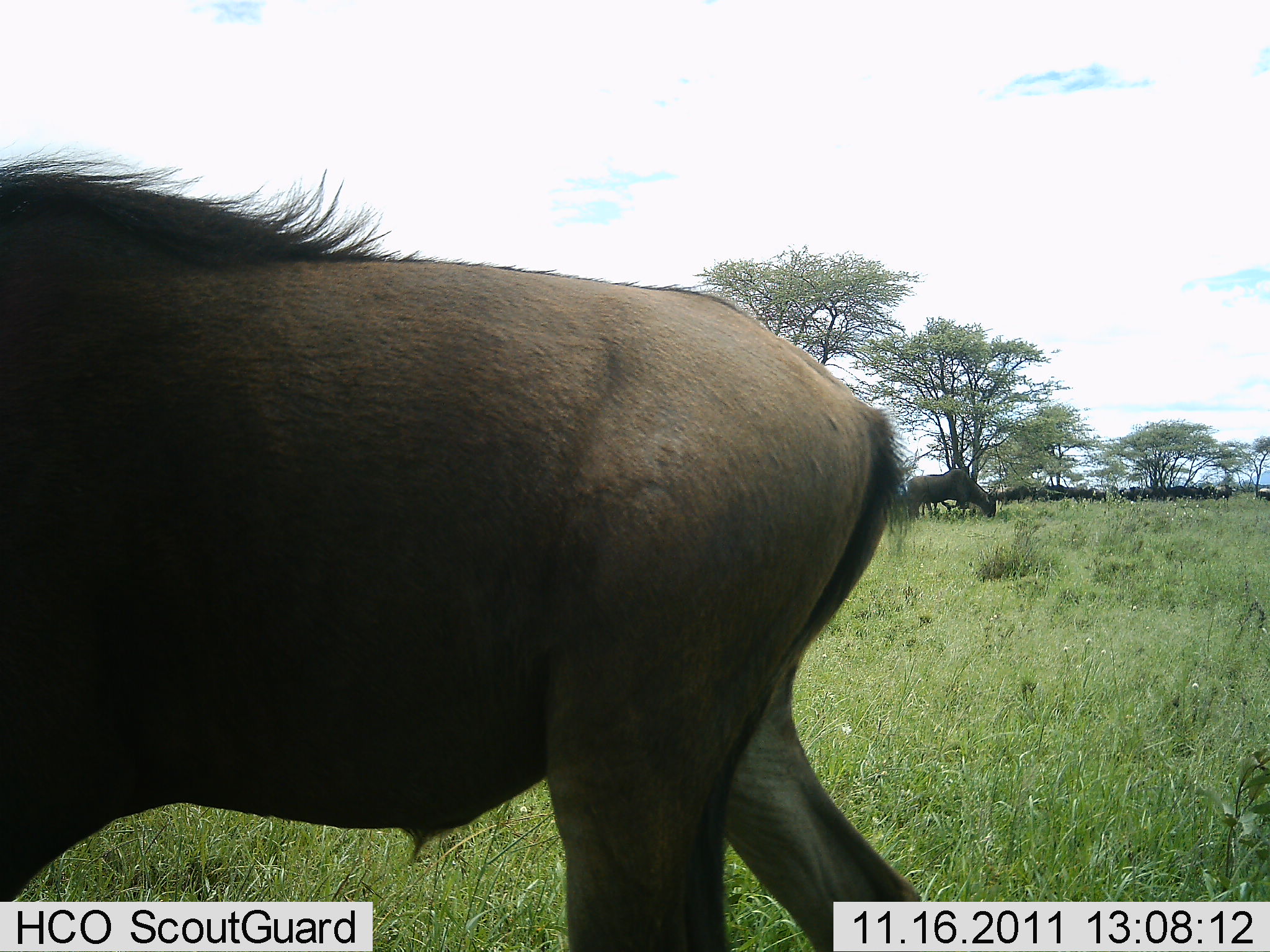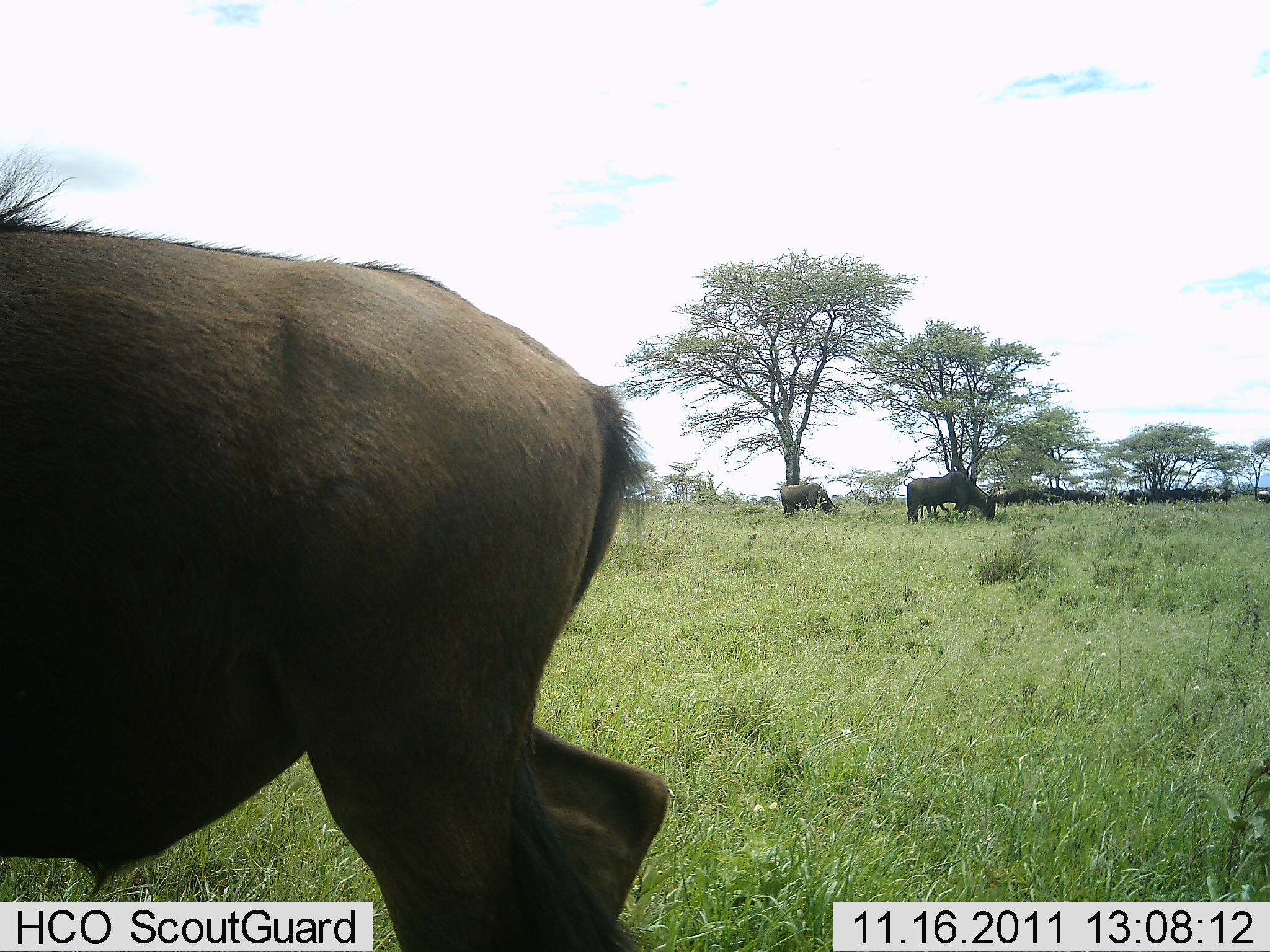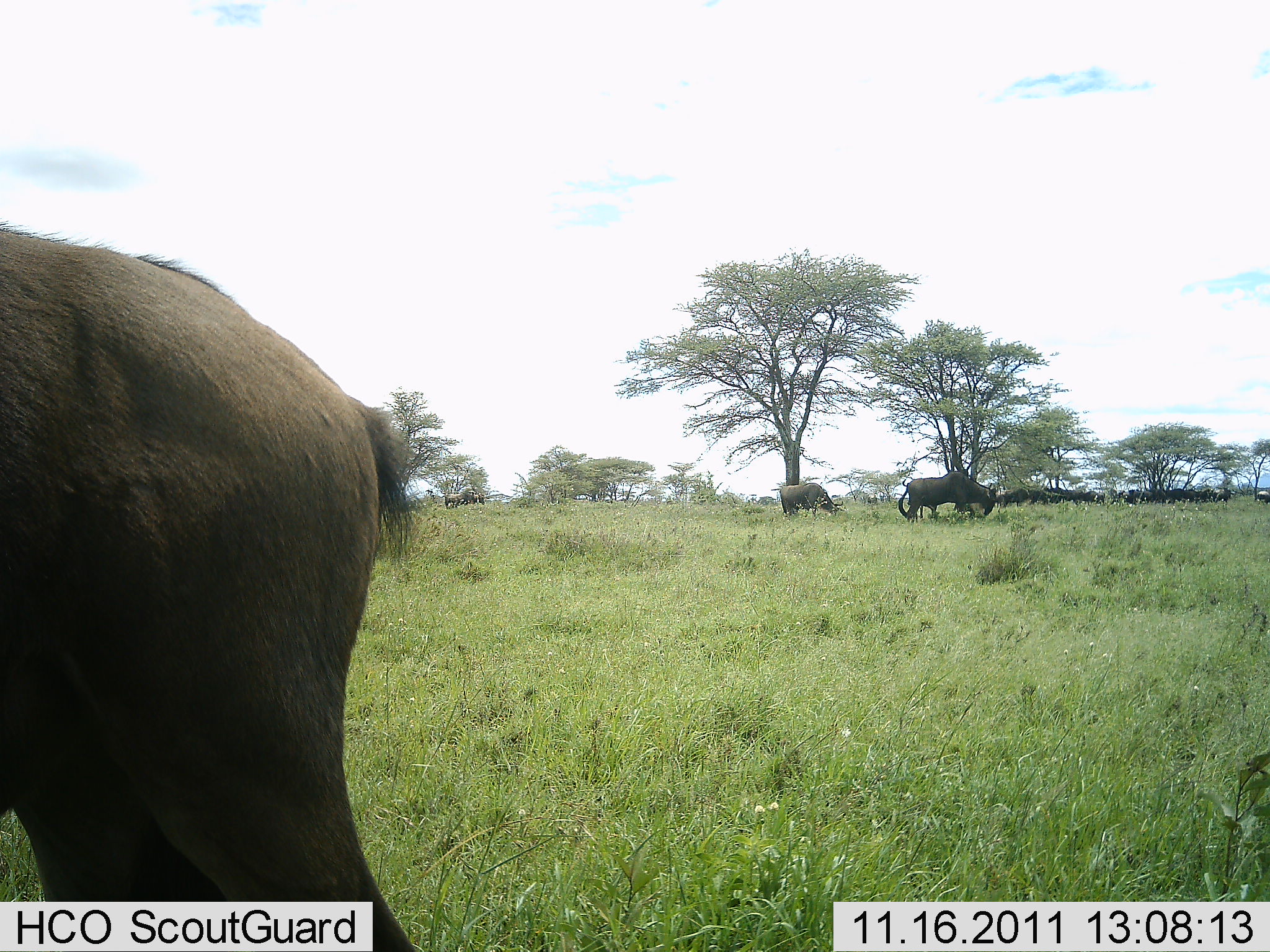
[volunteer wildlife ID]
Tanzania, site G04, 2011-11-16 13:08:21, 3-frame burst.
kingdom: Animalia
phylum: Chordata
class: Mammalia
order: Artiodactyla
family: Bovidae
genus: Connochaetes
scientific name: Connochaetes taurinus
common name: blue wildebeest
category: wildebeest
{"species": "wildebeest (blue wildebeest) (Connochaetes taurinus)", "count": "11-50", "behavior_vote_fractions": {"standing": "46%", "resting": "15%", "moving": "62%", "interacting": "0%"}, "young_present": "0%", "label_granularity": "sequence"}